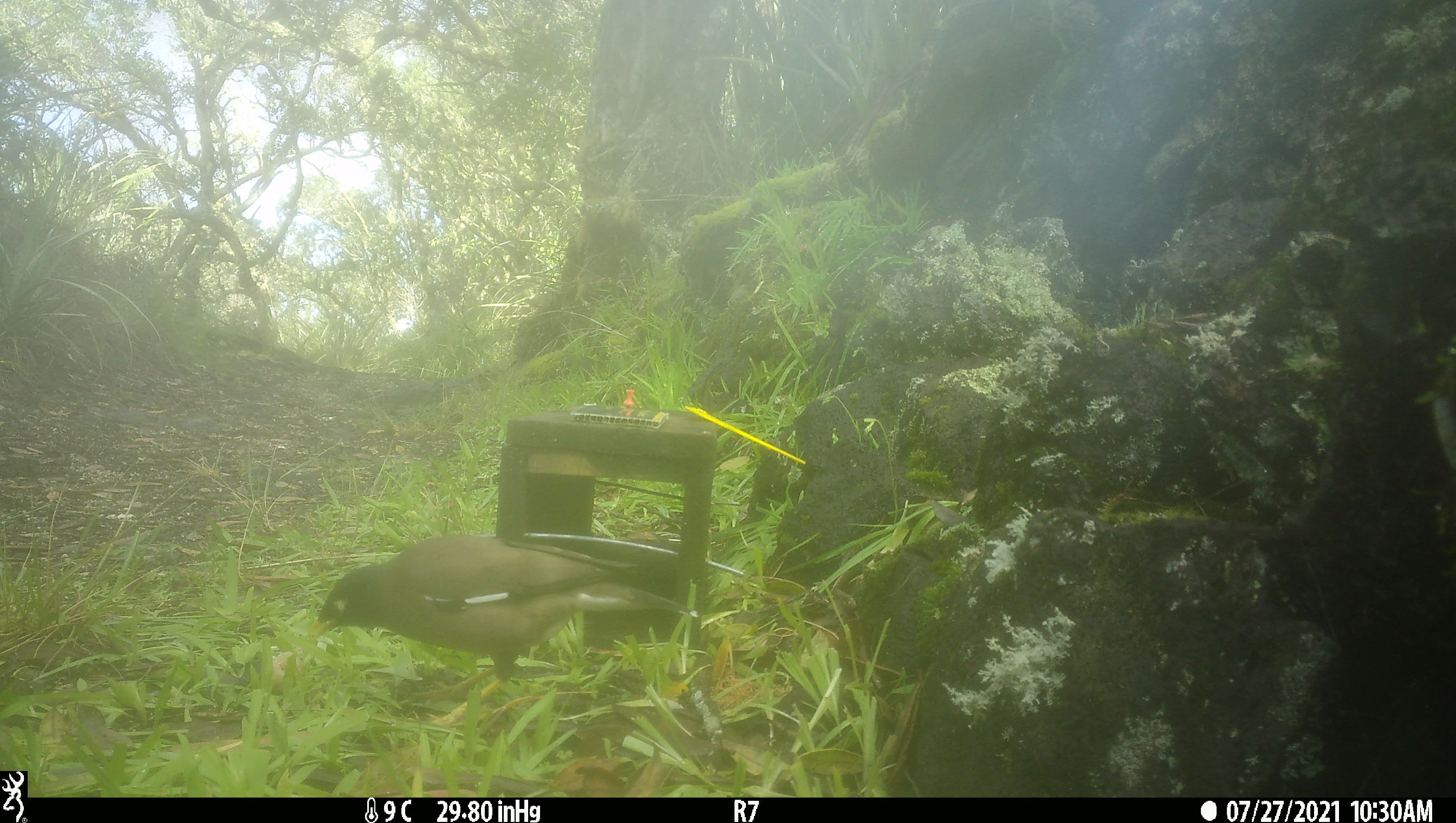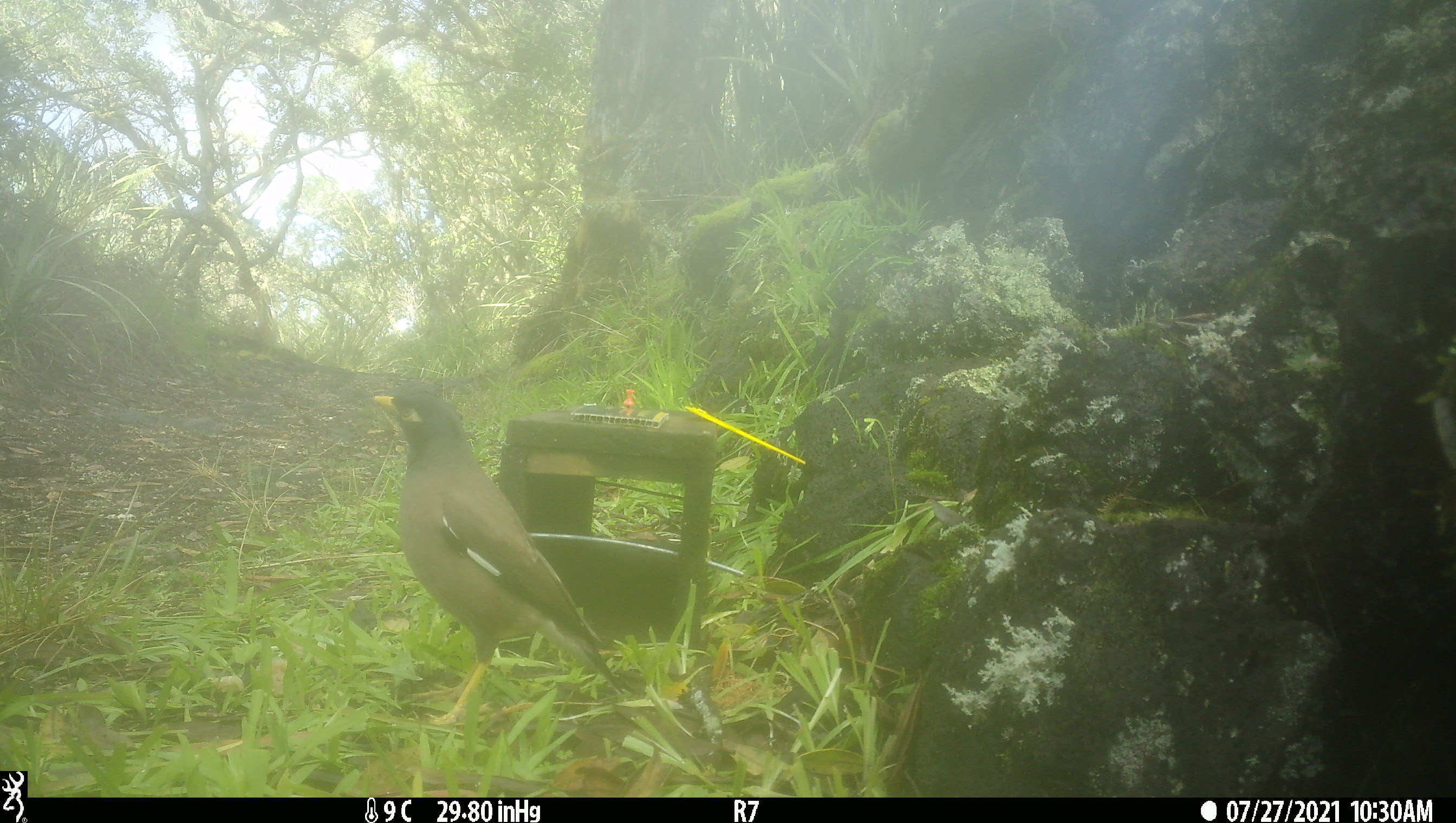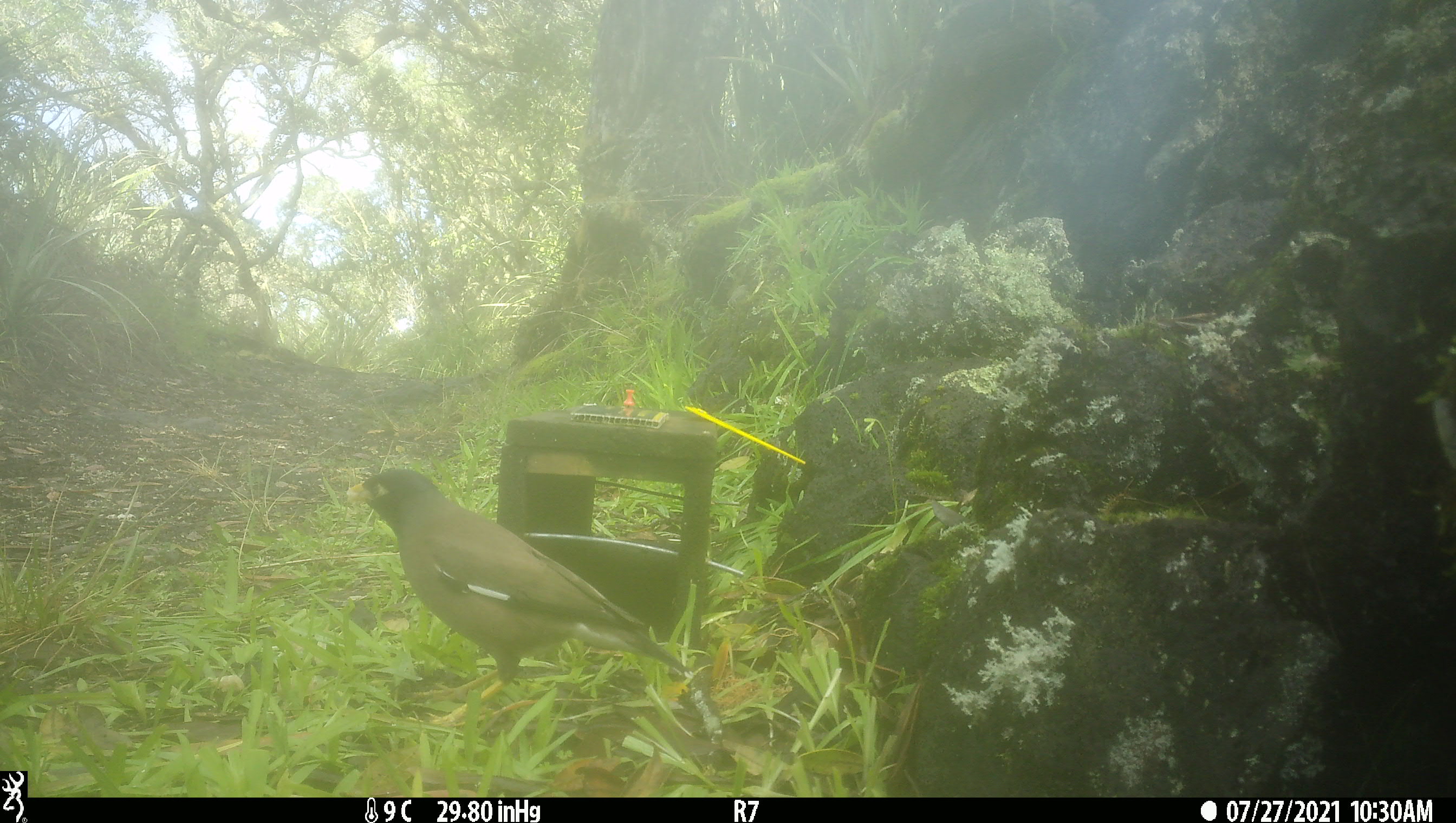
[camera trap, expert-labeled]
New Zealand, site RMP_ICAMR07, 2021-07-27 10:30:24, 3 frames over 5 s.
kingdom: Animalia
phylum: Chordata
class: Aves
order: Passeriformes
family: Sturnidae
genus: Acridotheres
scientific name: Acridotheres tristis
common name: common myna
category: myna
Myna (common myna) (Acridotheres tristis).